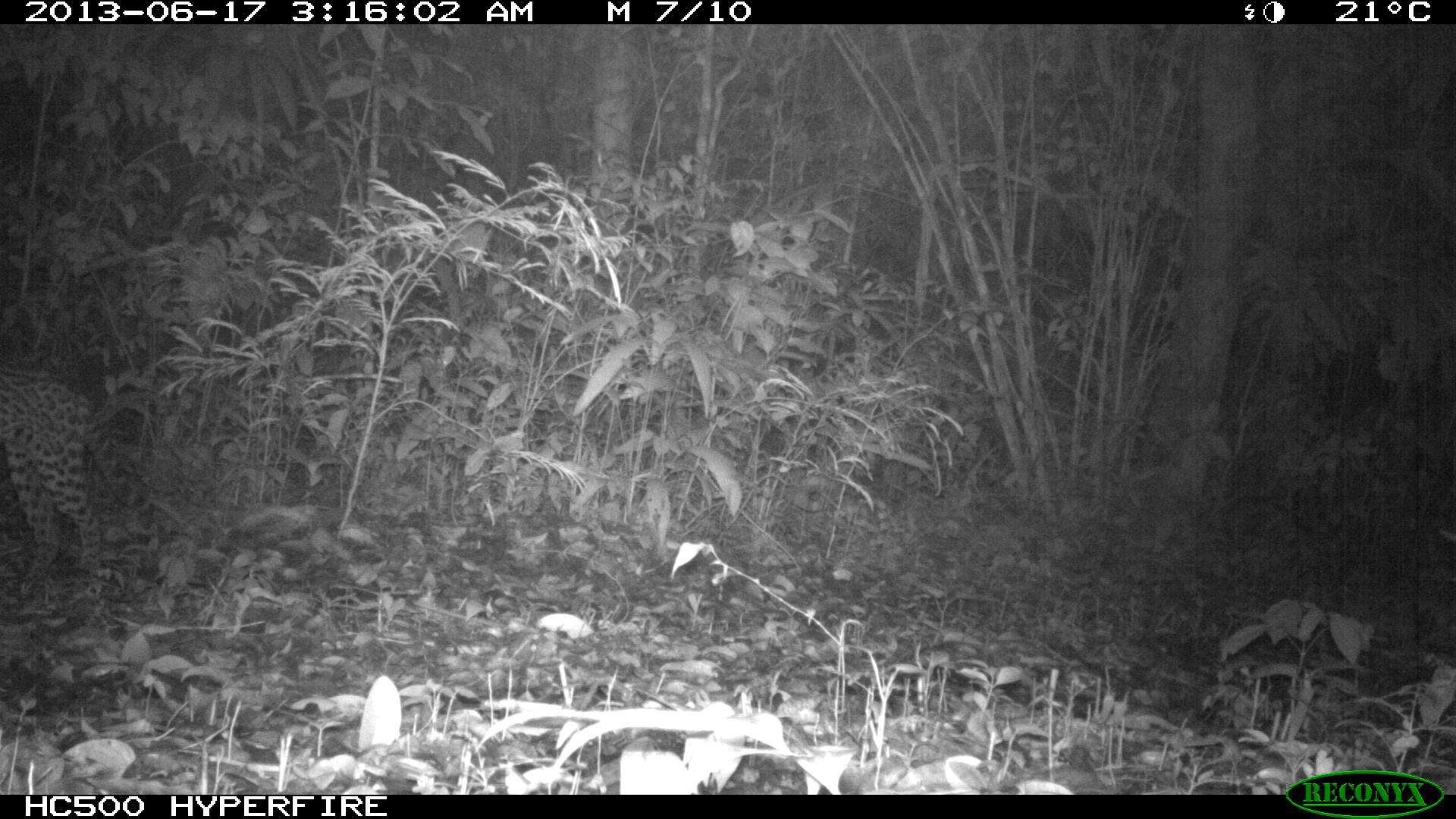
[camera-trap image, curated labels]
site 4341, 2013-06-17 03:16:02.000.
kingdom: Animalia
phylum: Chordata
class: Mammalia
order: Carnivora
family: Felidae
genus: Leopardus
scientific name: Leopardus pardalis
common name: ocelot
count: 1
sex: female